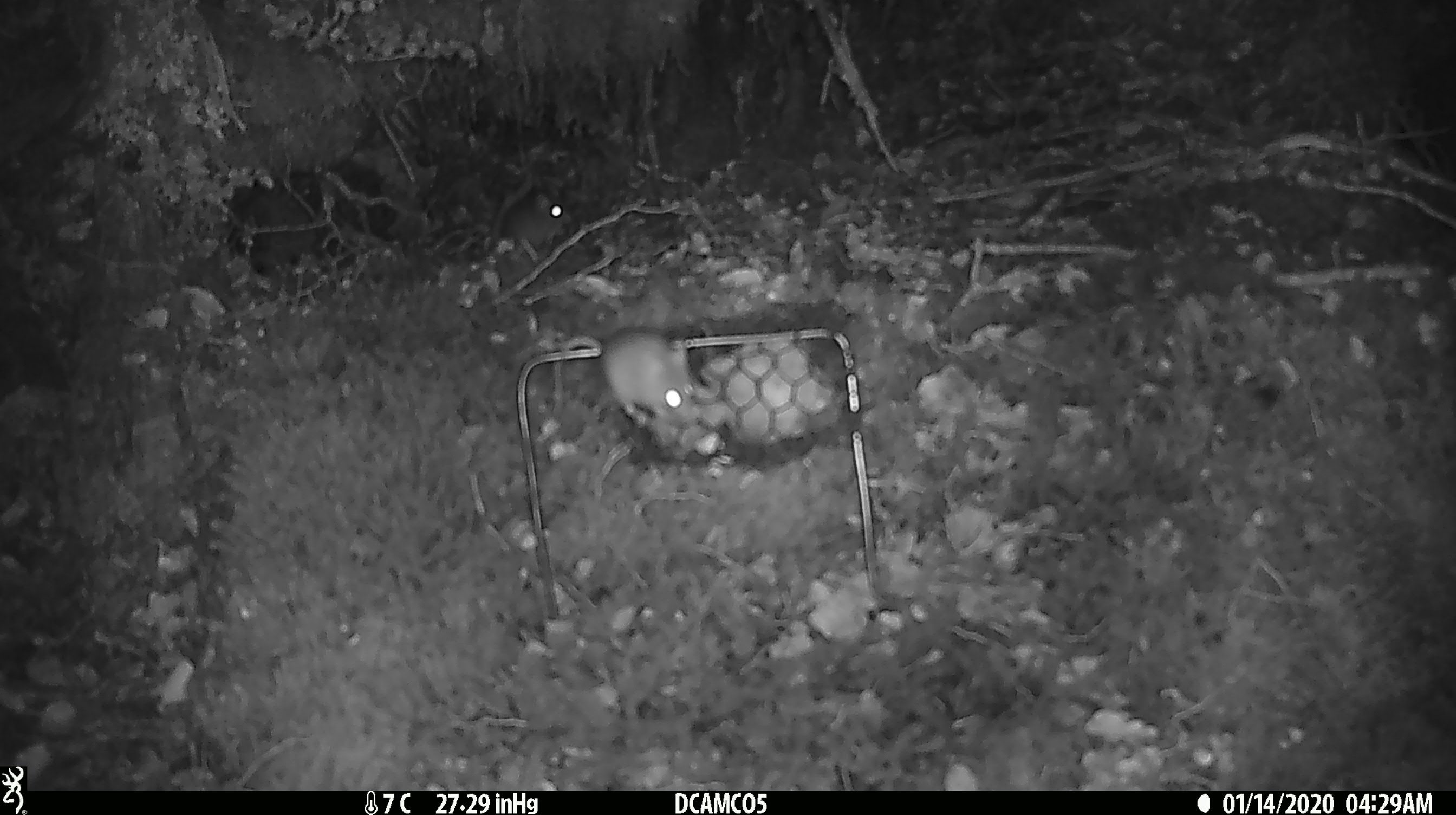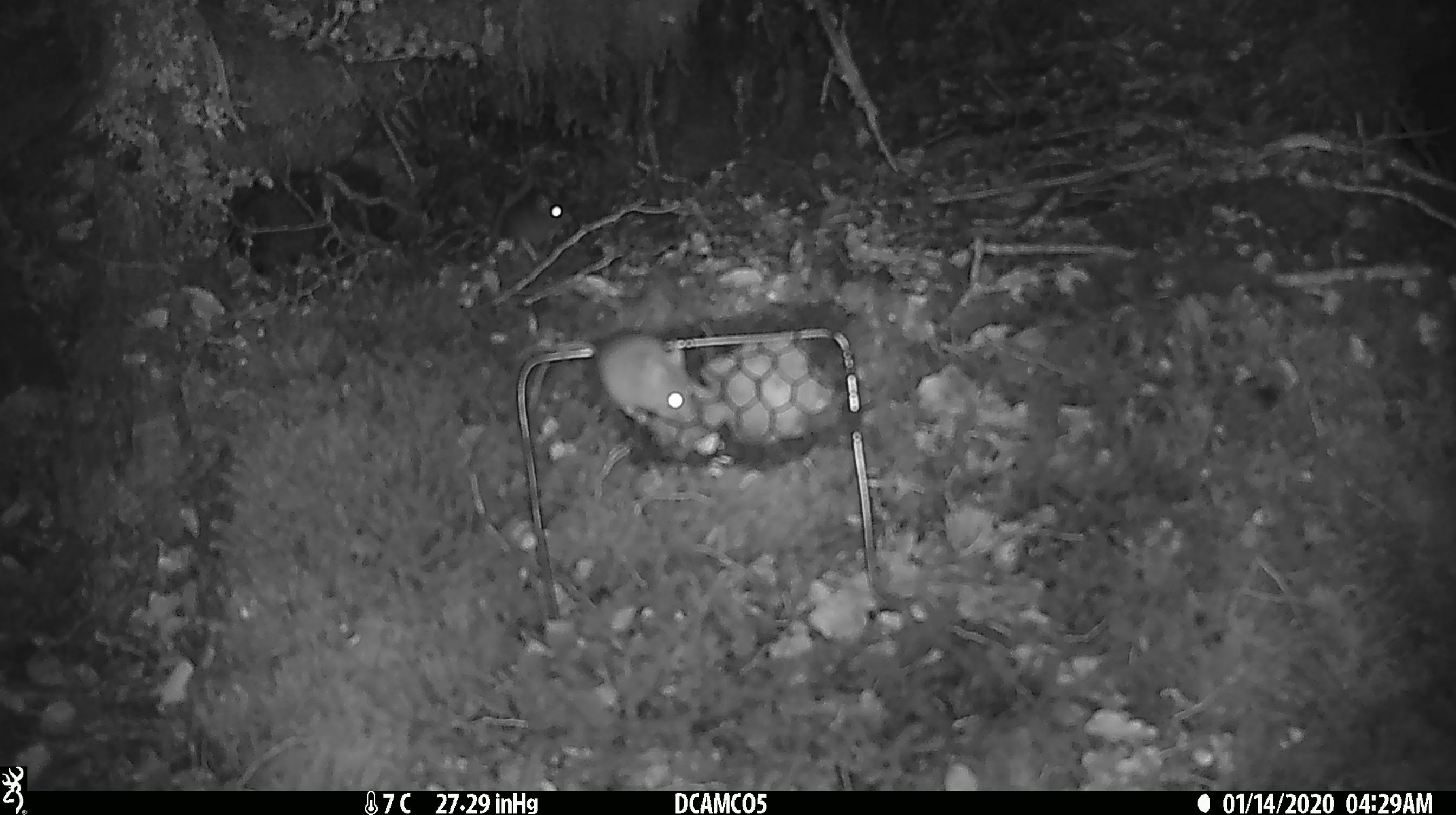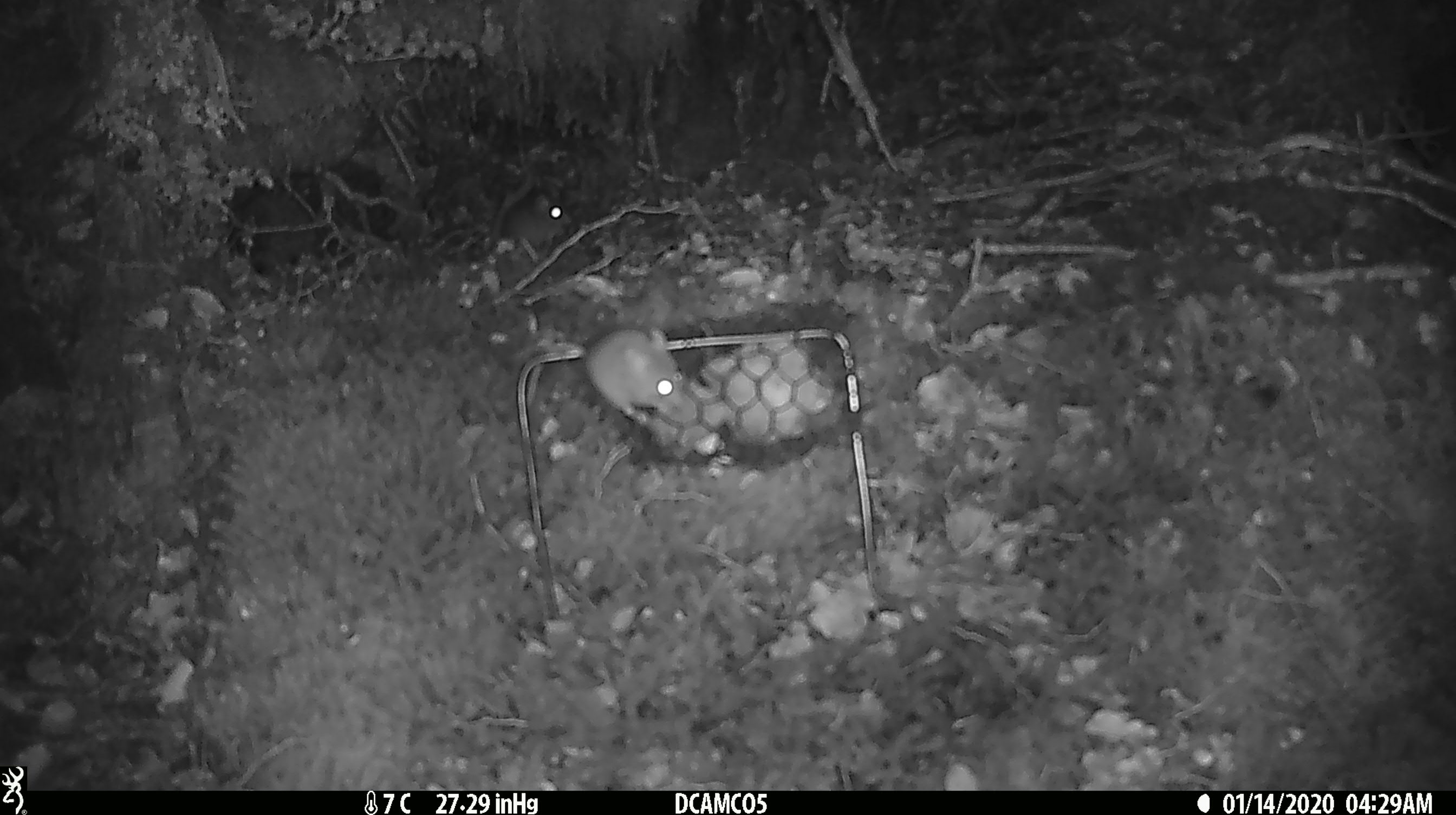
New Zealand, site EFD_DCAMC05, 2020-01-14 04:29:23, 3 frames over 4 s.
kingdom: Animalia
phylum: Chordata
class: Mammalia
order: Rodentia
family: Muridae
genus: Mus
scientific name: Mus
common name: mouse